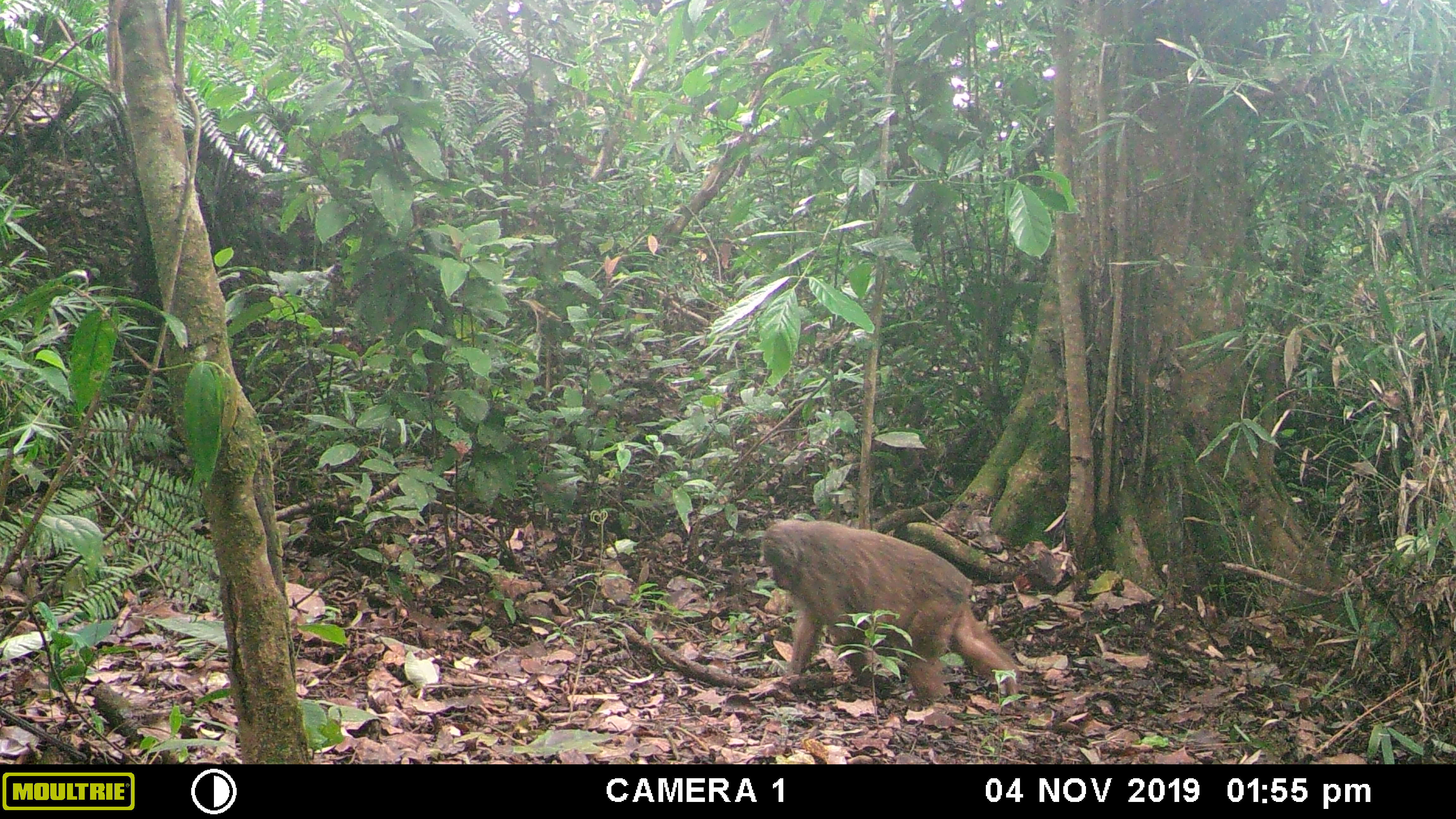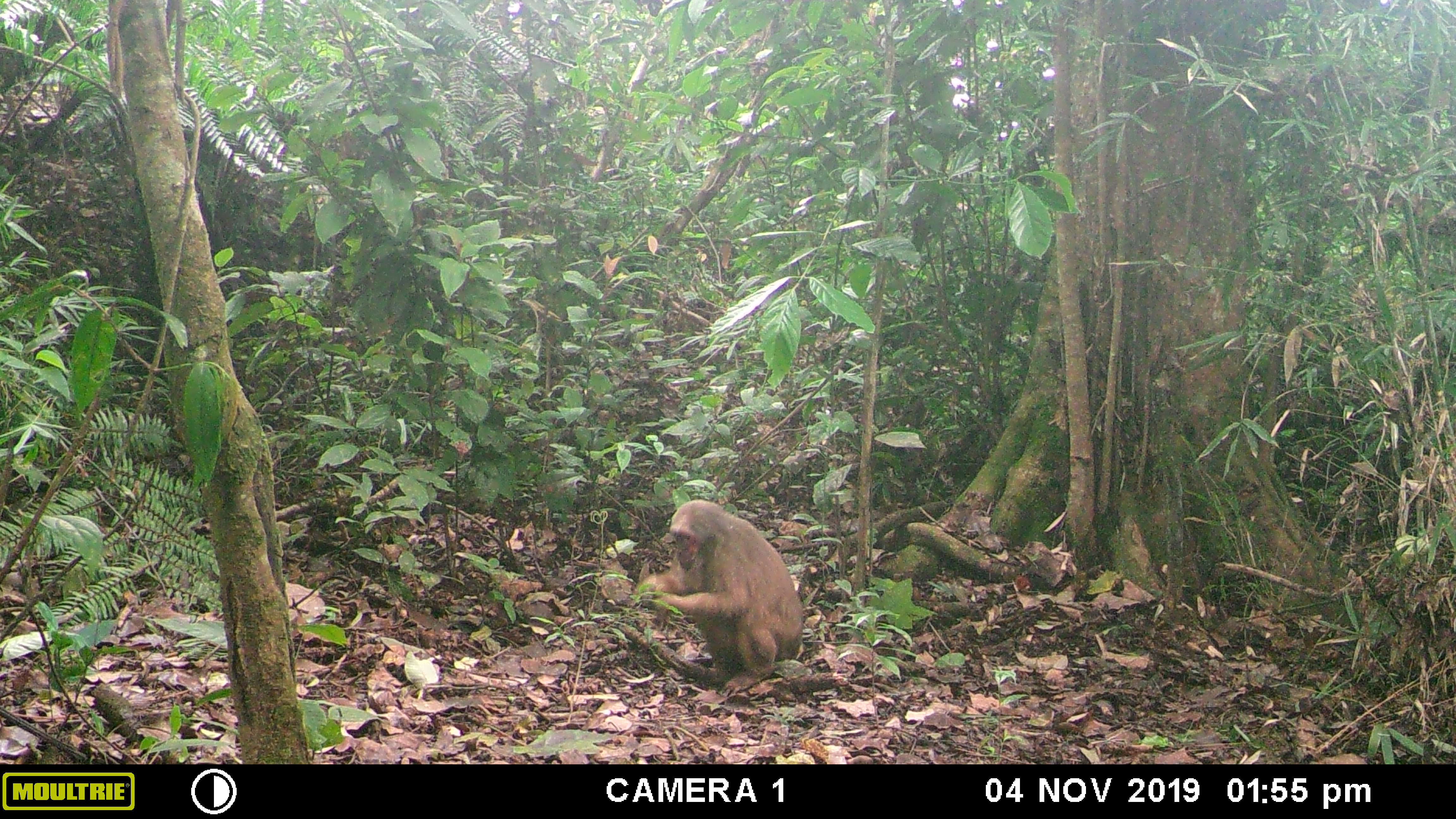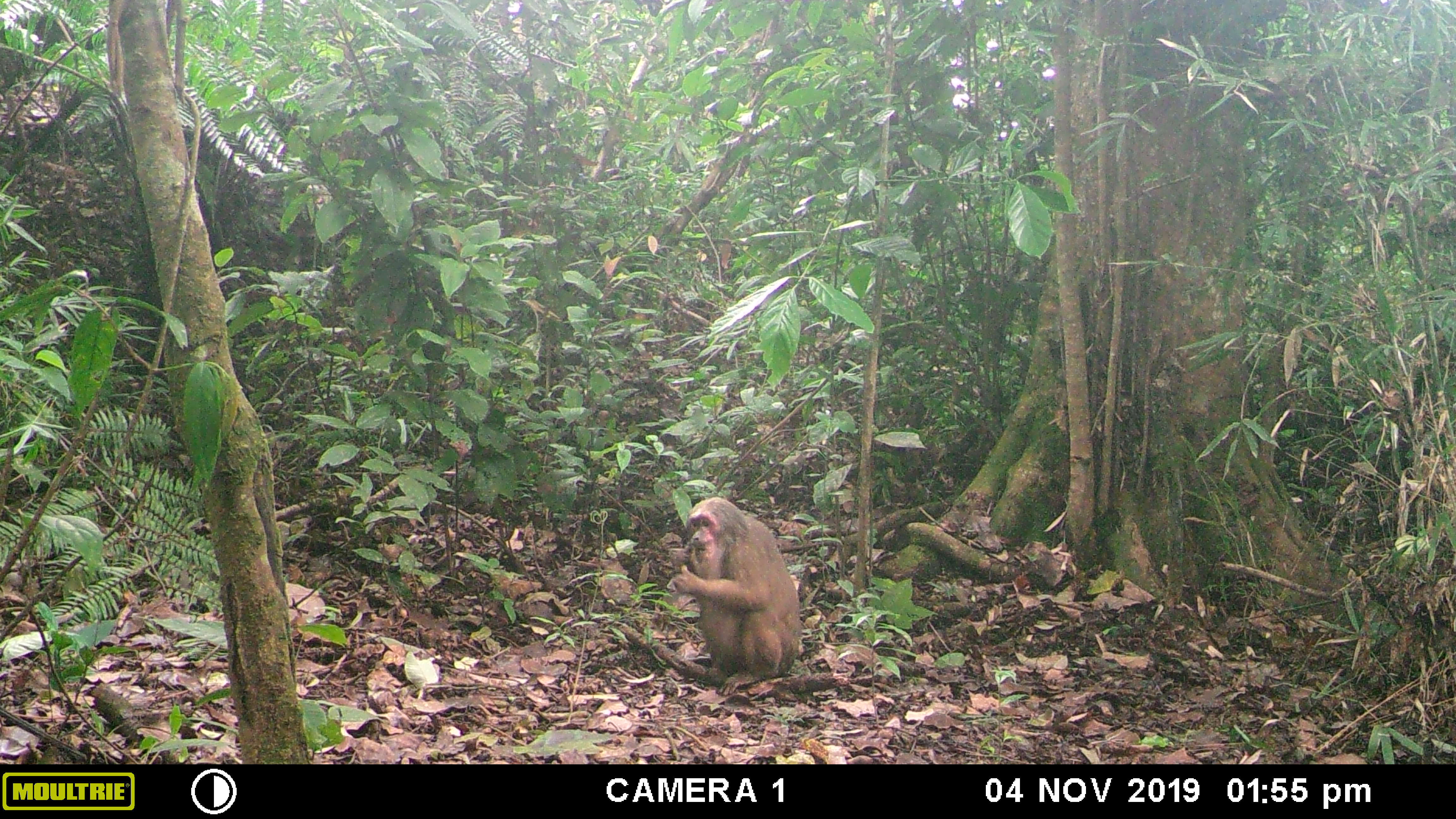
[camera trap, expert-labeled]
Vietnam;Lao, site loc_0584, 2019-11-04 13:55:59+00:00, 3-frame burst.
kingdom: Animalia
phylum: Chordata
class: Mammalia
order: Primates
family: Cercopithecidae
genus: Macaca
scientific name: Macaca arctoides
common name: stump-tailed macaque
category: stump tailed macaque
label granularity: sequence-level